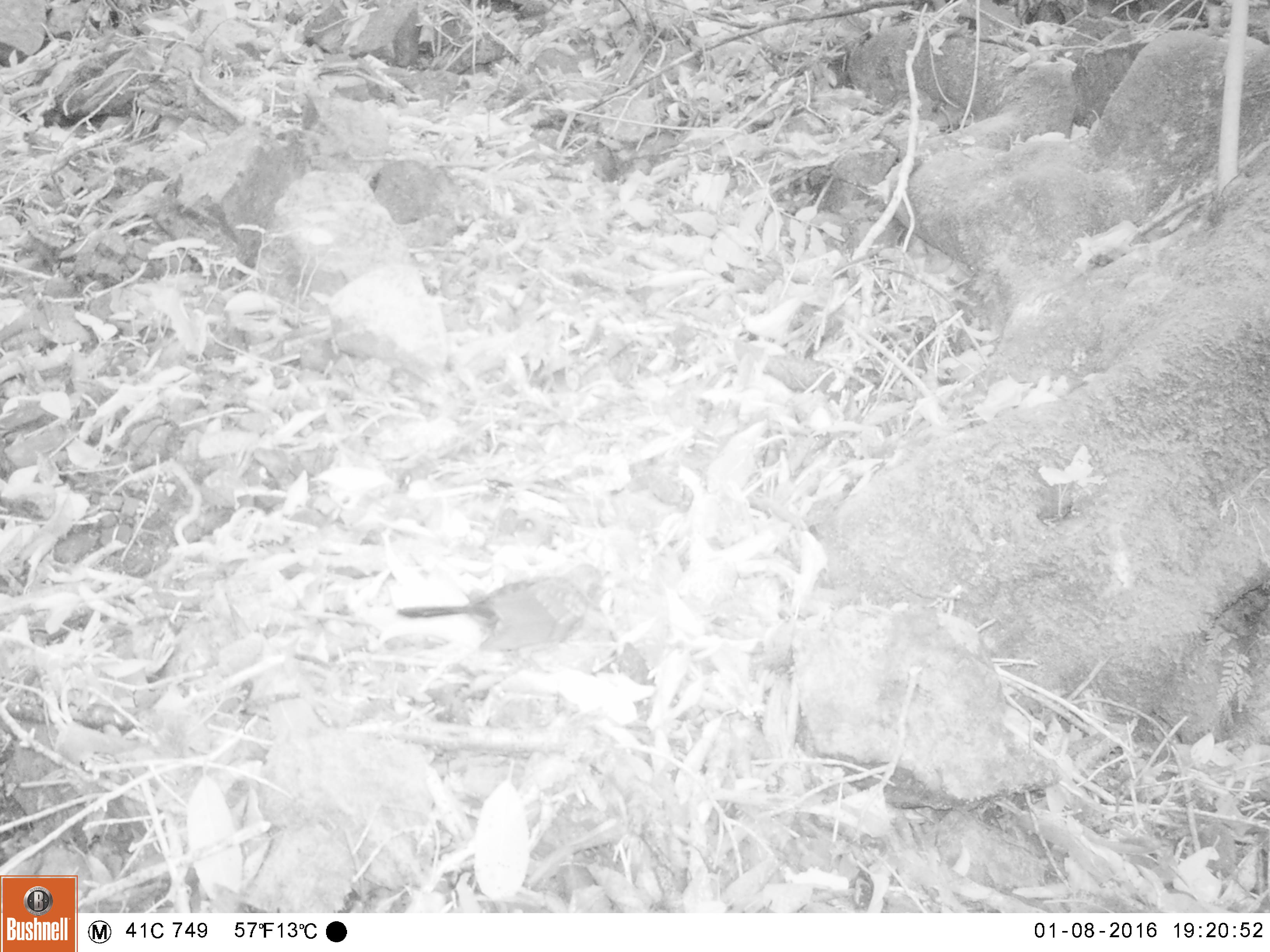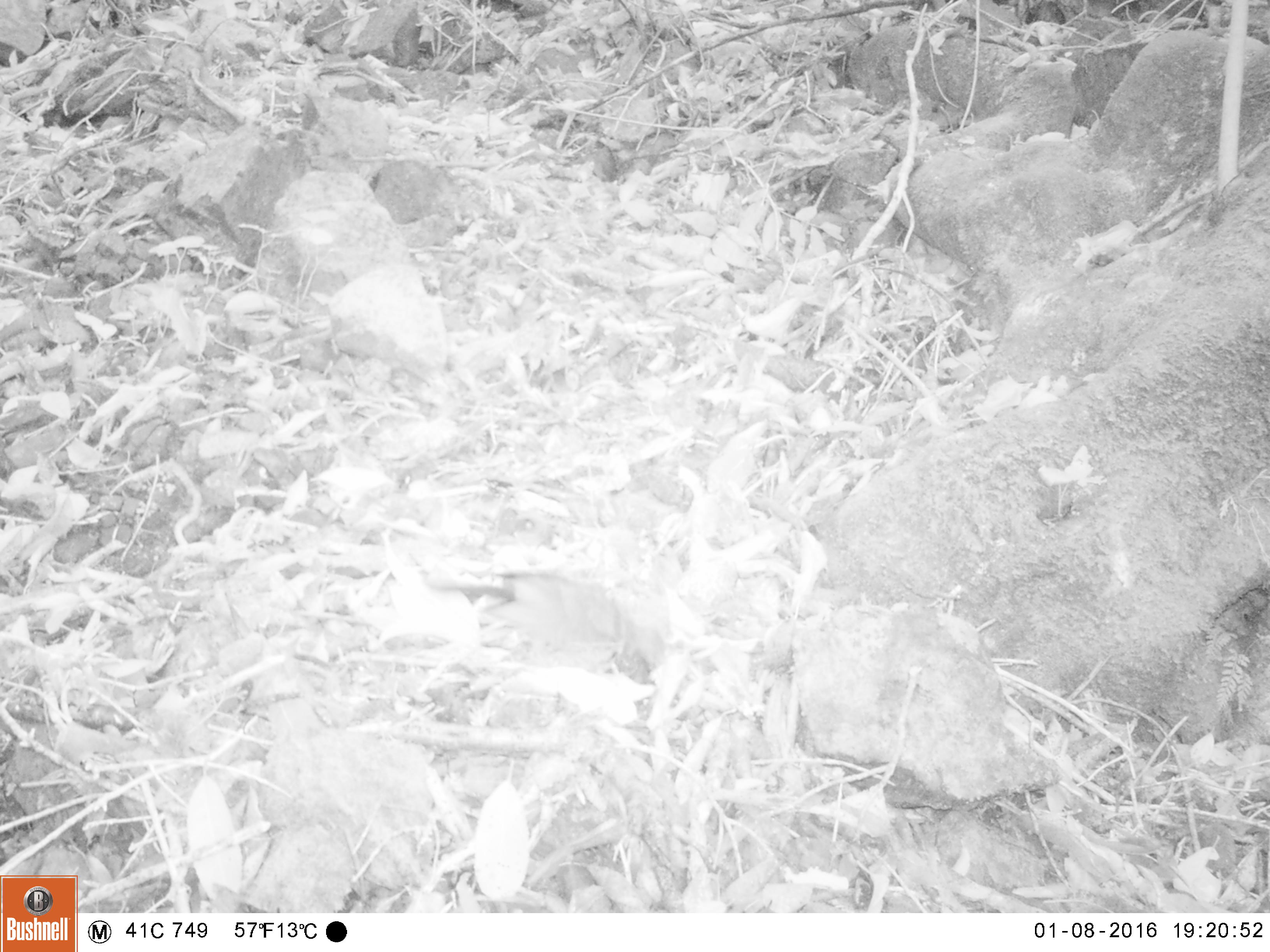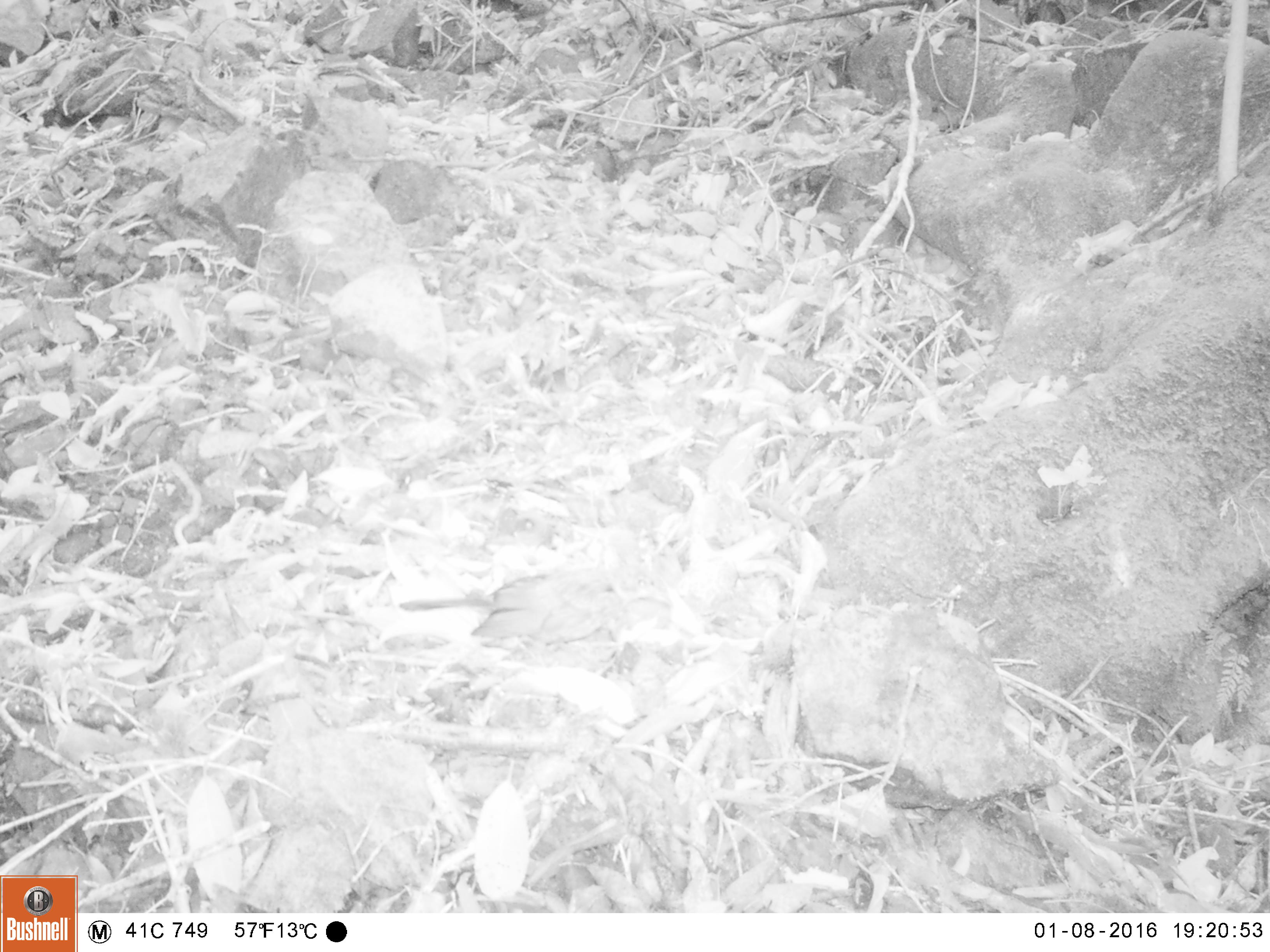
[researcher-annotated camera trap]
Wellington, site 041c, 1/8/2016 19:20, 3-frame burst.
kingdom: Animalia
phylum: Chordata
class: Aves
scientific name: Aves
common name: bird